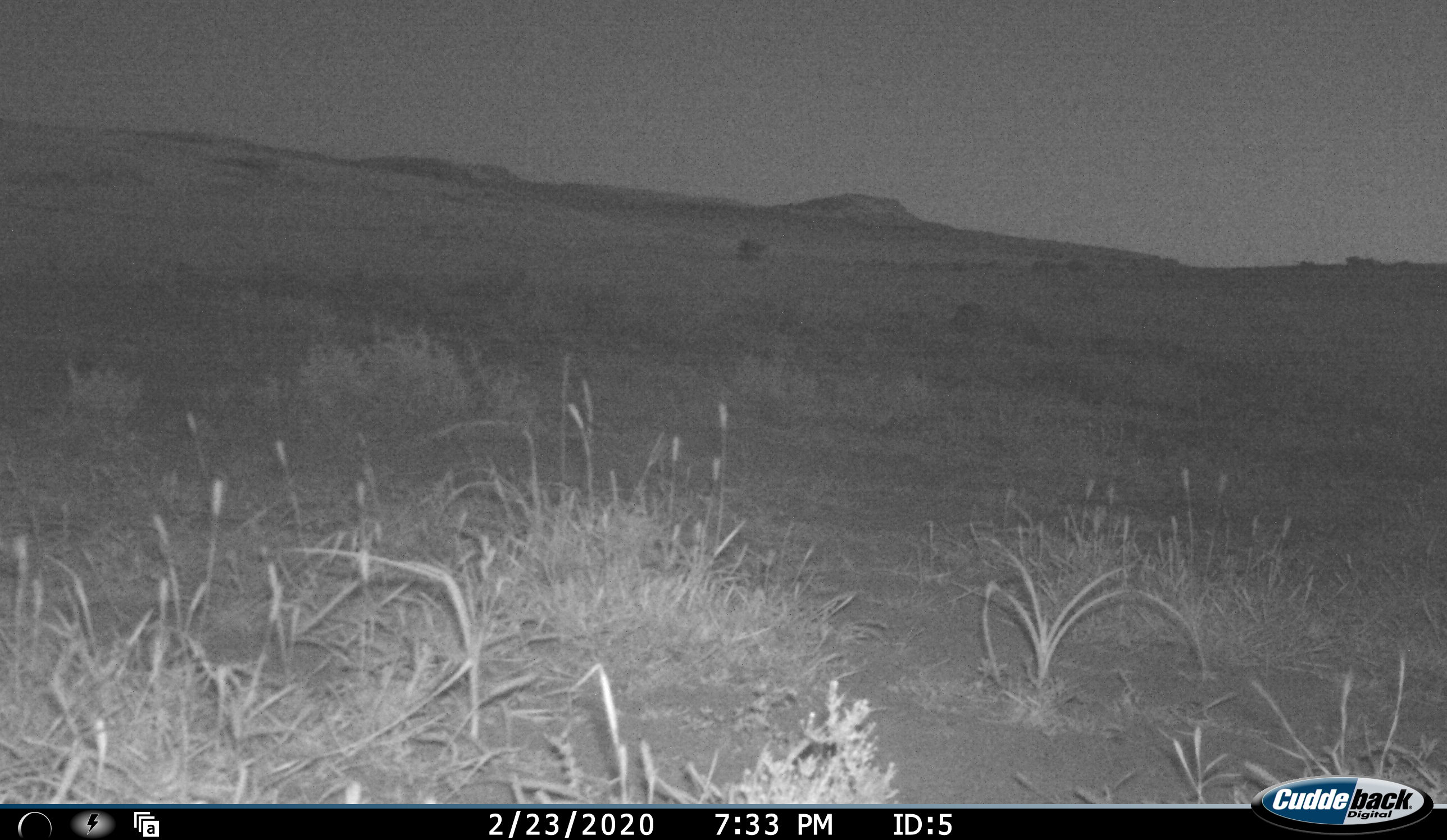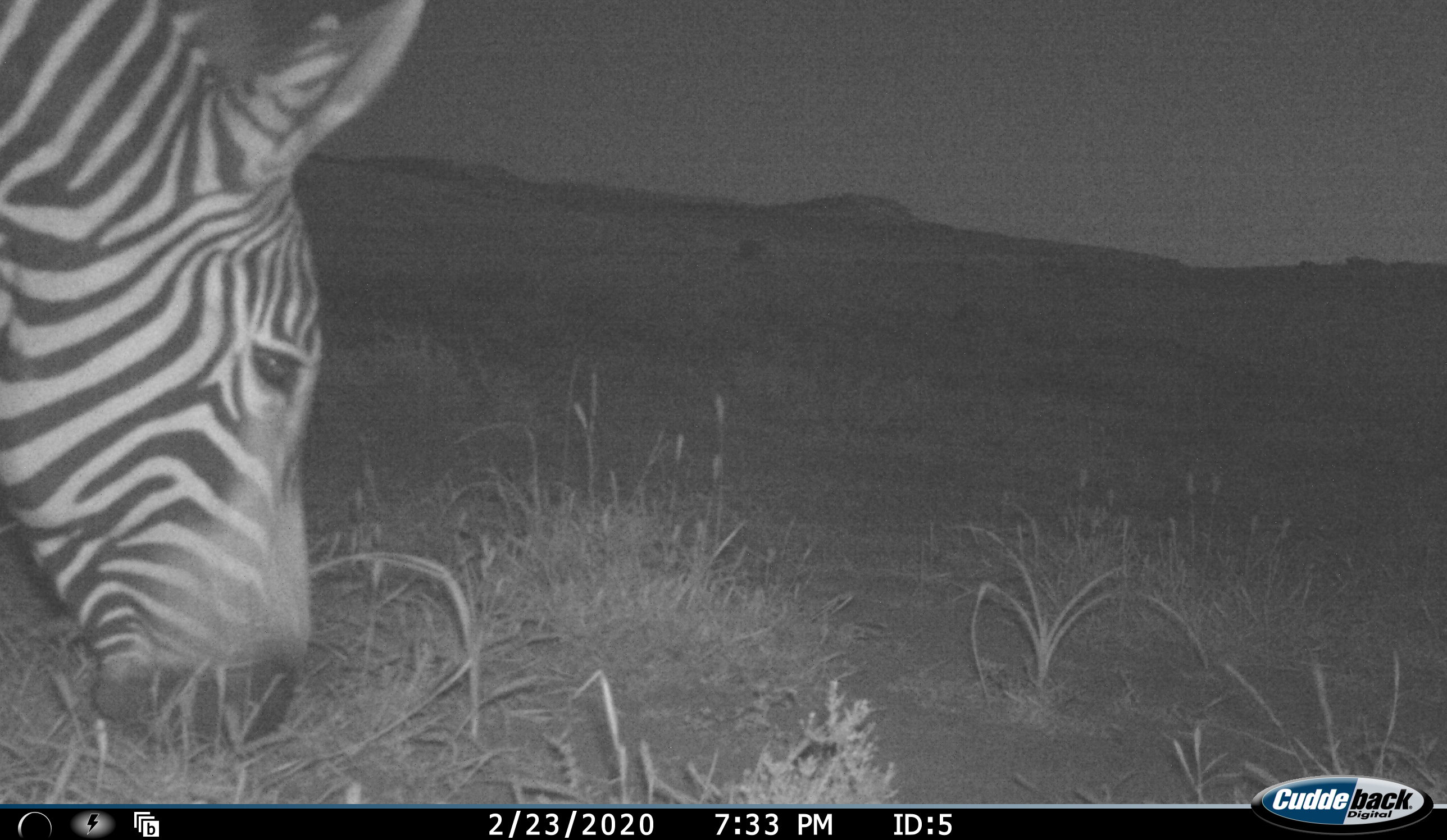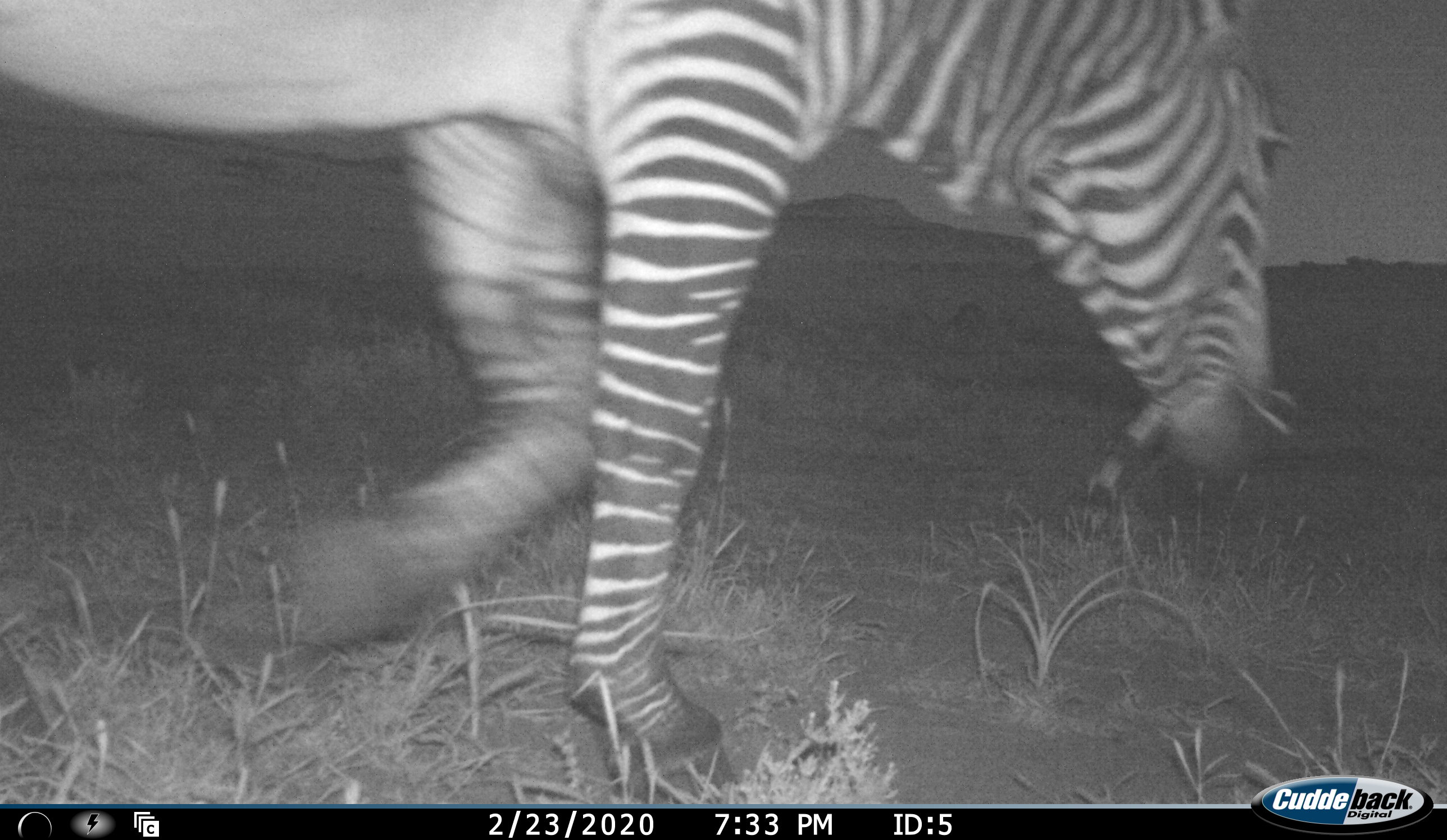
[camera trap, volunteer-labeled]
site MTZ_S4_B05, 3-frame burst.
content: unidentified animal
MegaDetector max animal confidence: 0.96